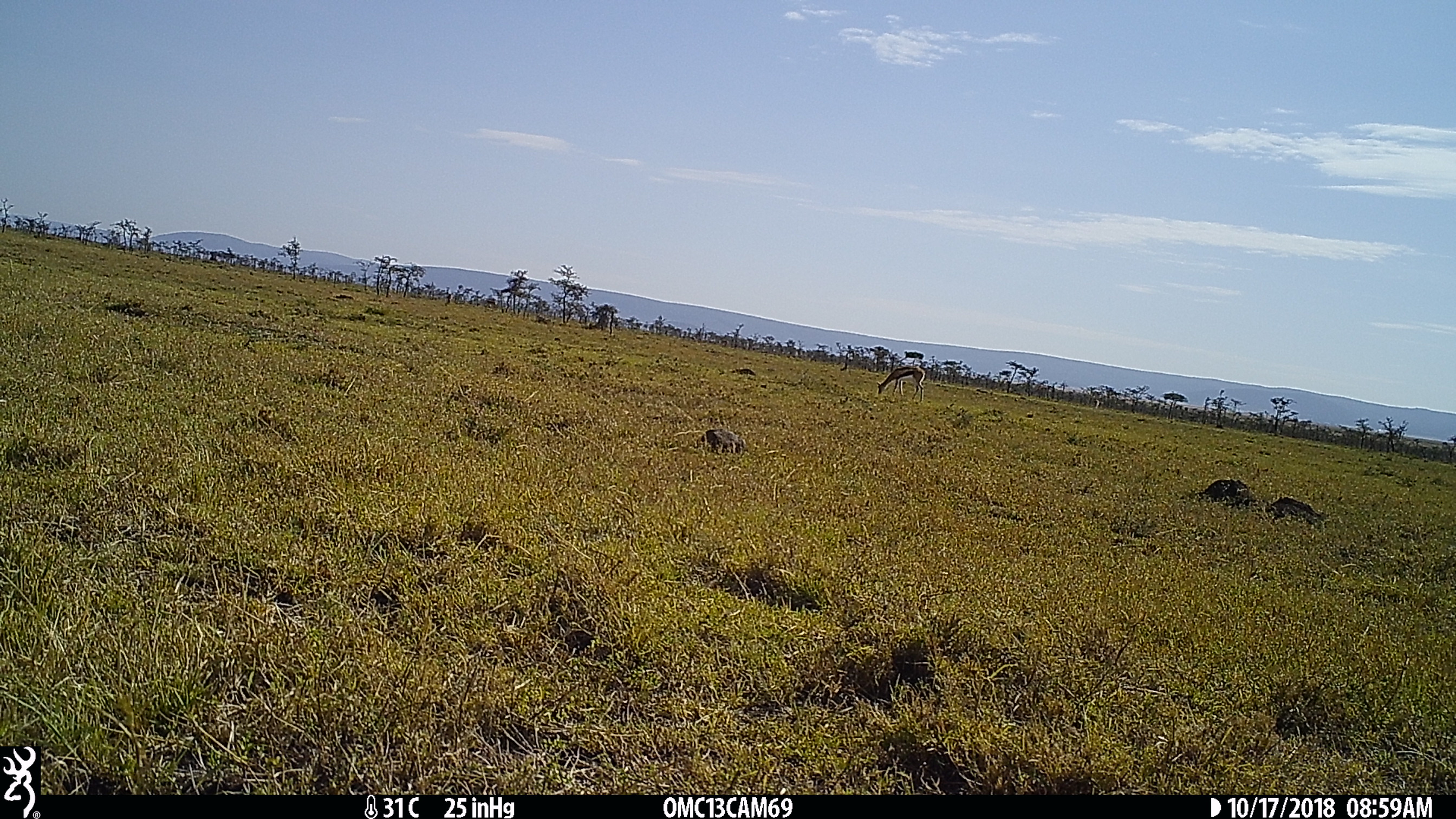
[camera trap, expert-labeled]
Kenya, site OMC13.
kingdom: Animalia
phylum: Chordata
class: Mammalia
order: Artiodactyla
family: Bovidae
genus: Eudorcas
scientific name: Eudorcas thomsonii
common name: thomon's gazelle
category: gazelle thomsons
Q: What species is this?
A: Gazelle thomsons (thomon's gazelle) (Eudorcas thomsonii).